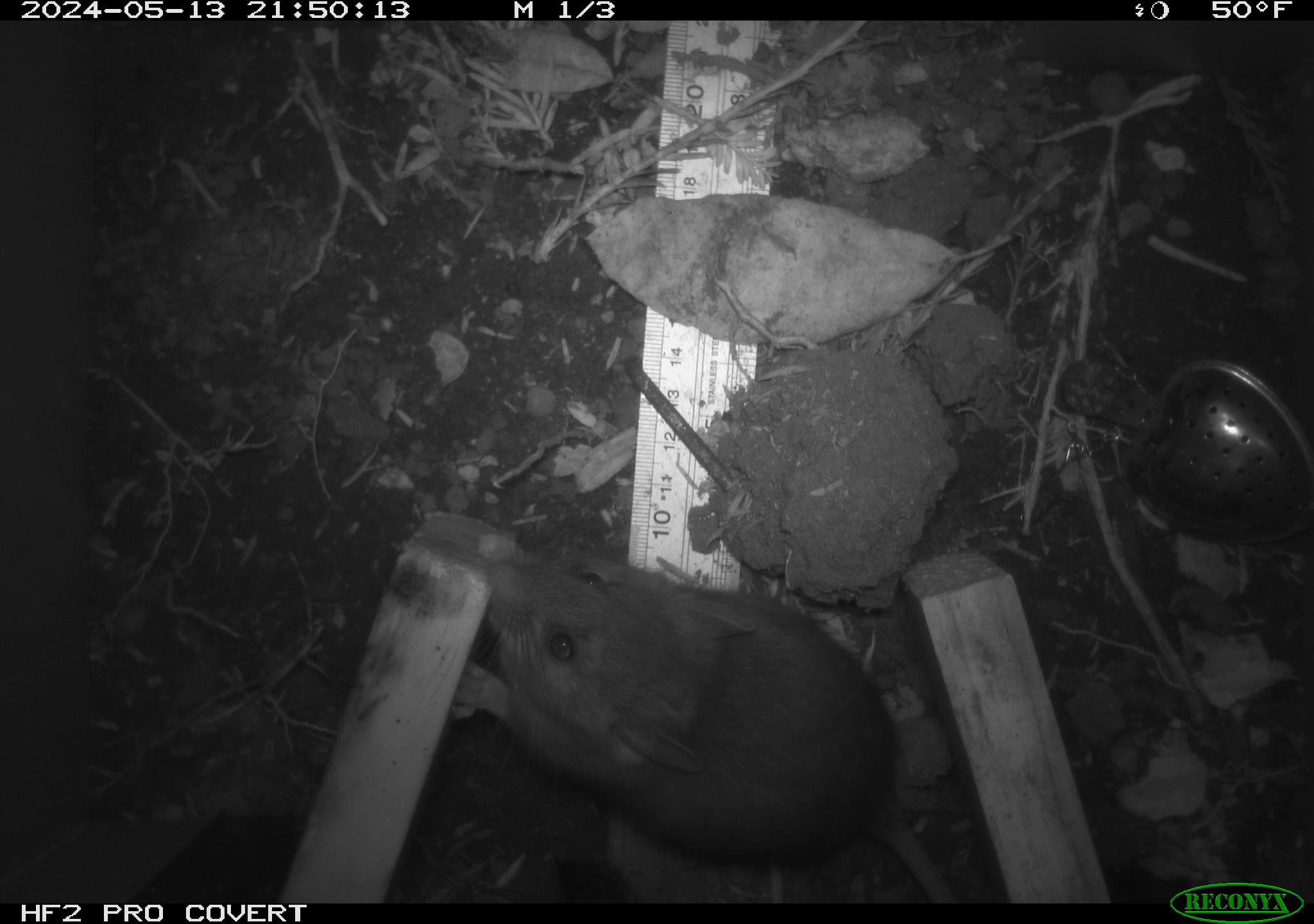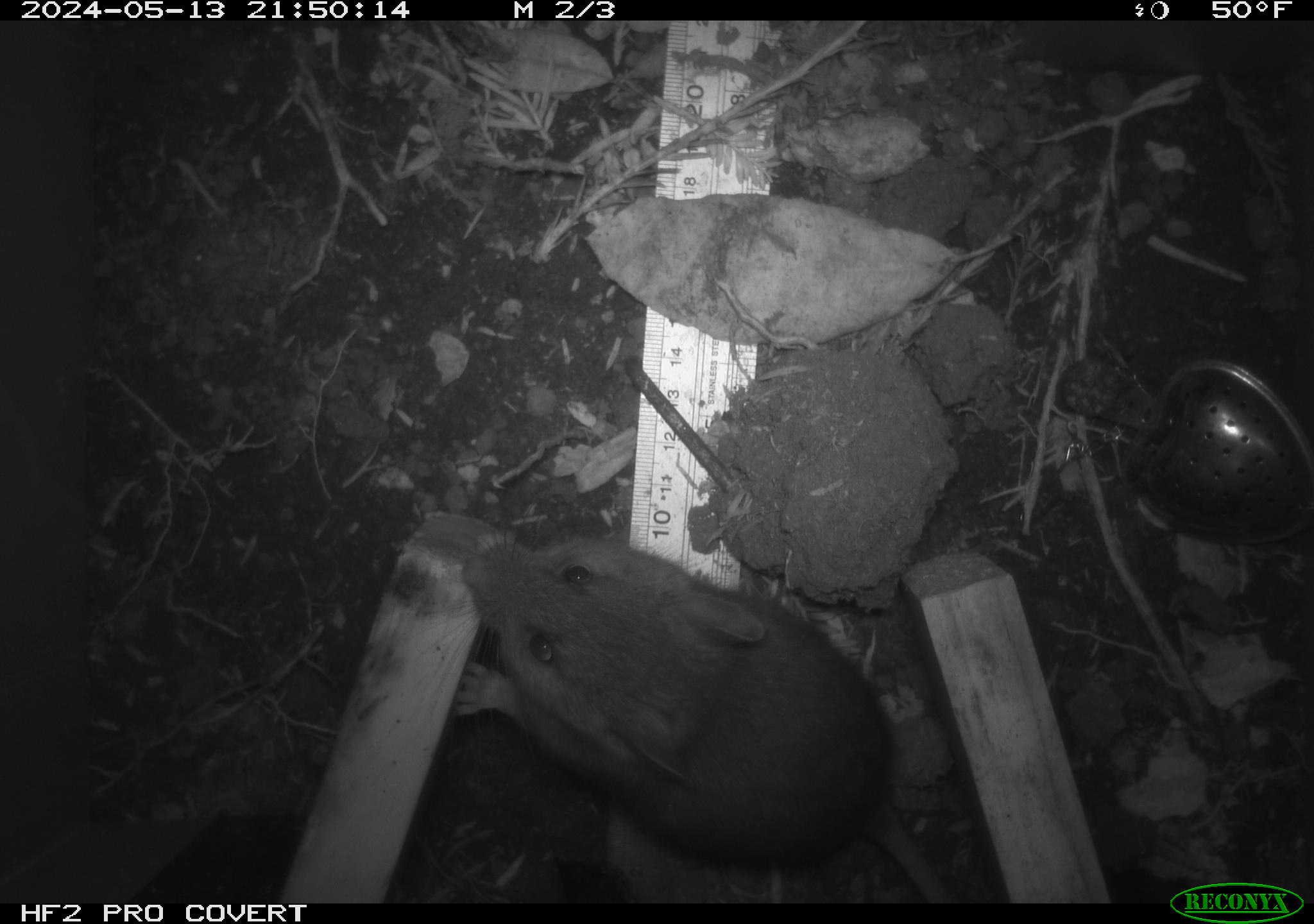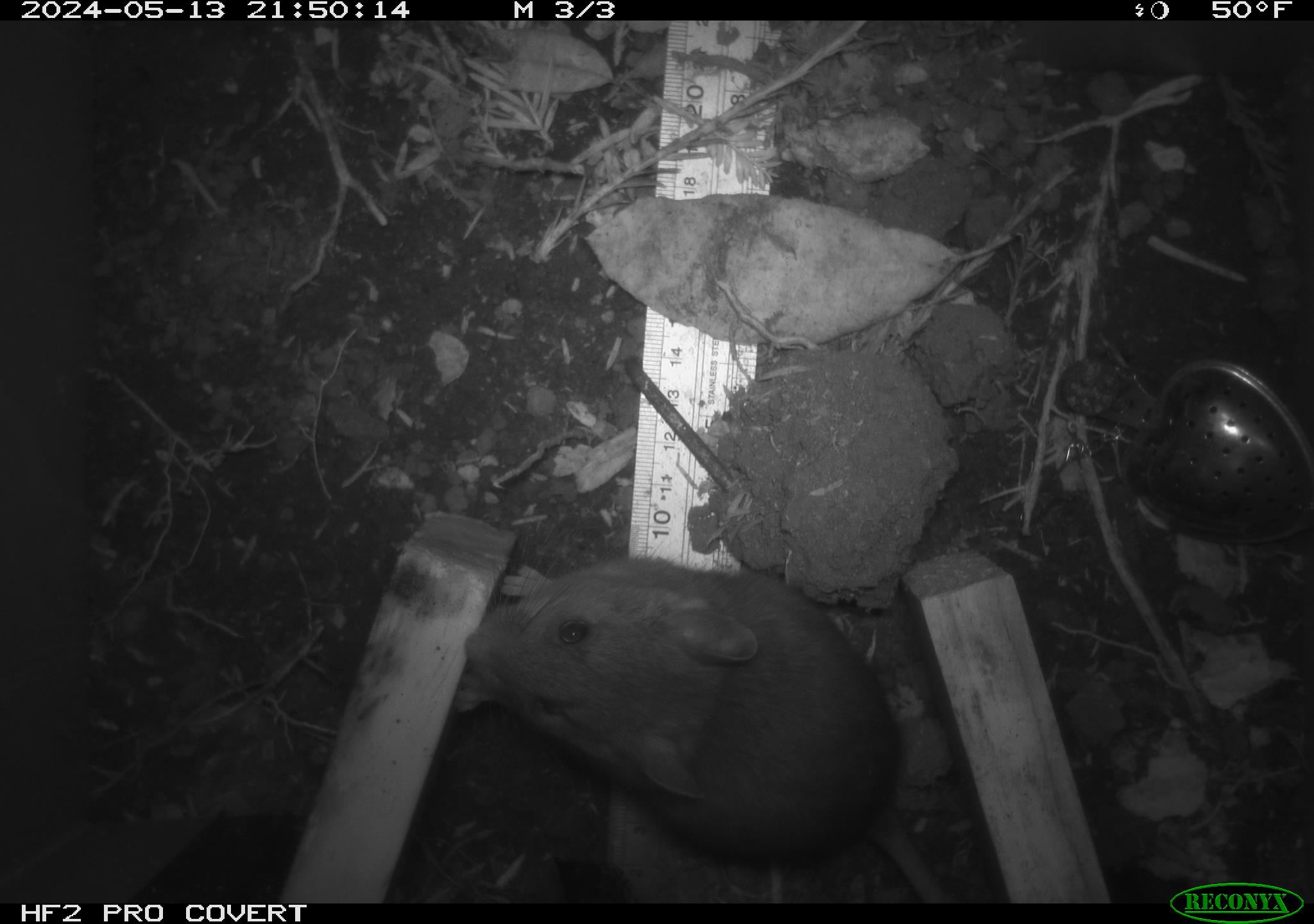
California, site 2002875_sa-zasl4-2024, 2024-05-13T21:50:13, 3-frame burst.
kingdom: Animalia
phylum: Chordata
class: Mammalia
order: Rodentia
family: Cricetidae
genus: Neotoma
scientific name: Neotoma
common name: pack rat or woodrat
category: neotoma species